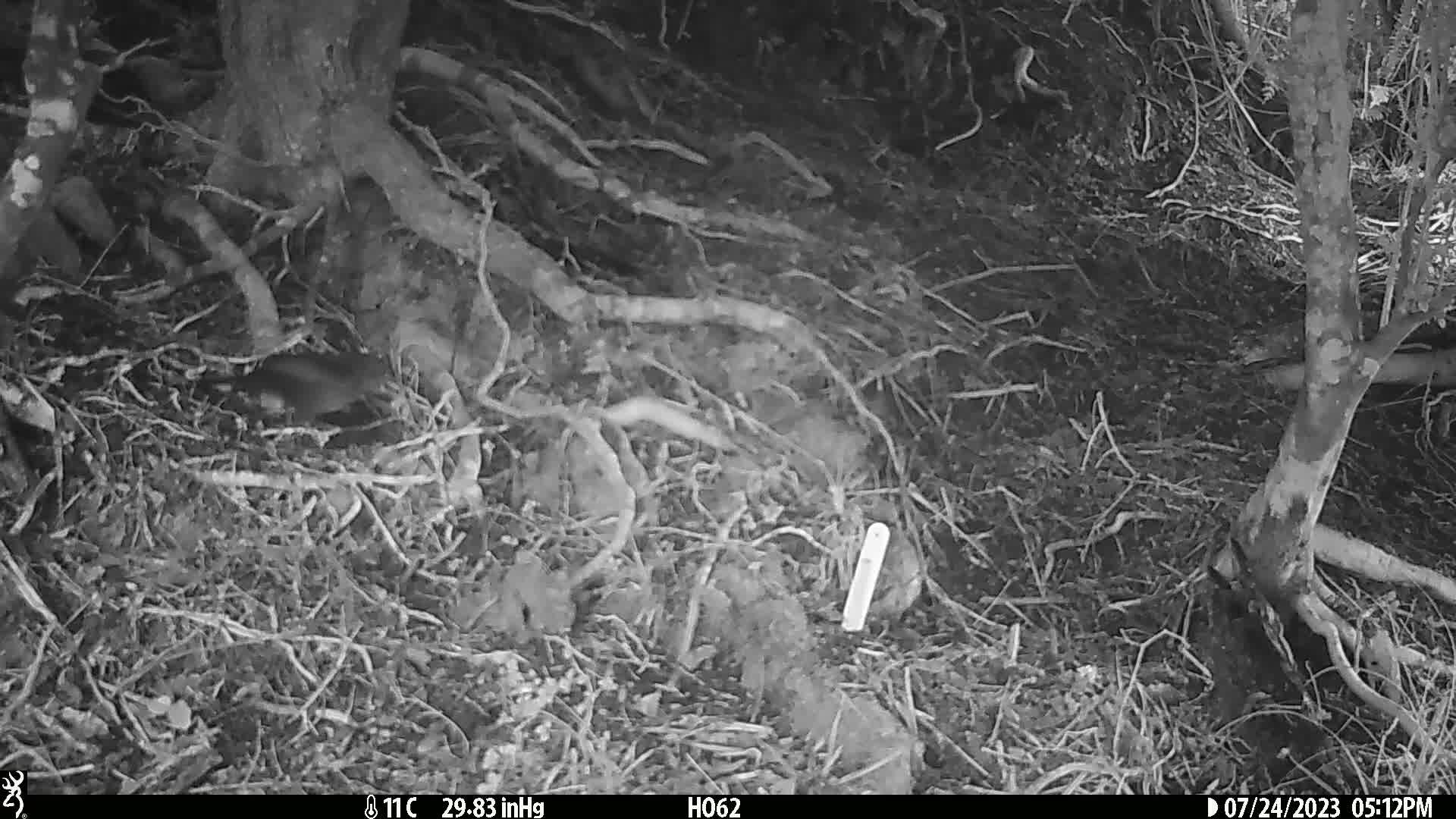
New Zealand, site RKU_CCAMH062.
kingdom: Animalia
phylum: Chordata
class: Aves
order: Passeriformes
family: Turdidae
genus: Turdus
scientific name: Turdus merula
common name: eurasian blackbird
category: blackbird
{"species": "blackbird (eurasian blackbird) (Turdus merula)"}